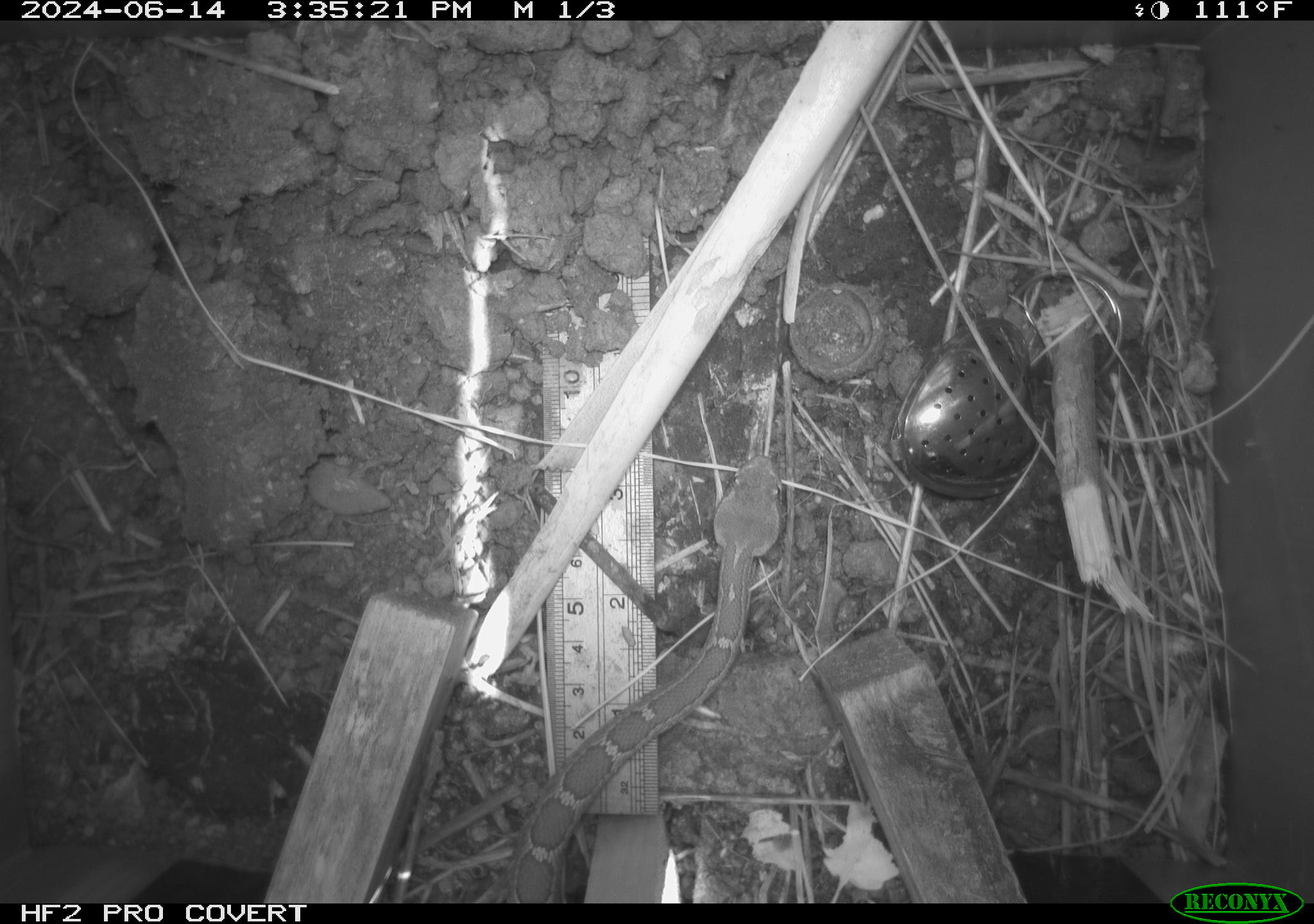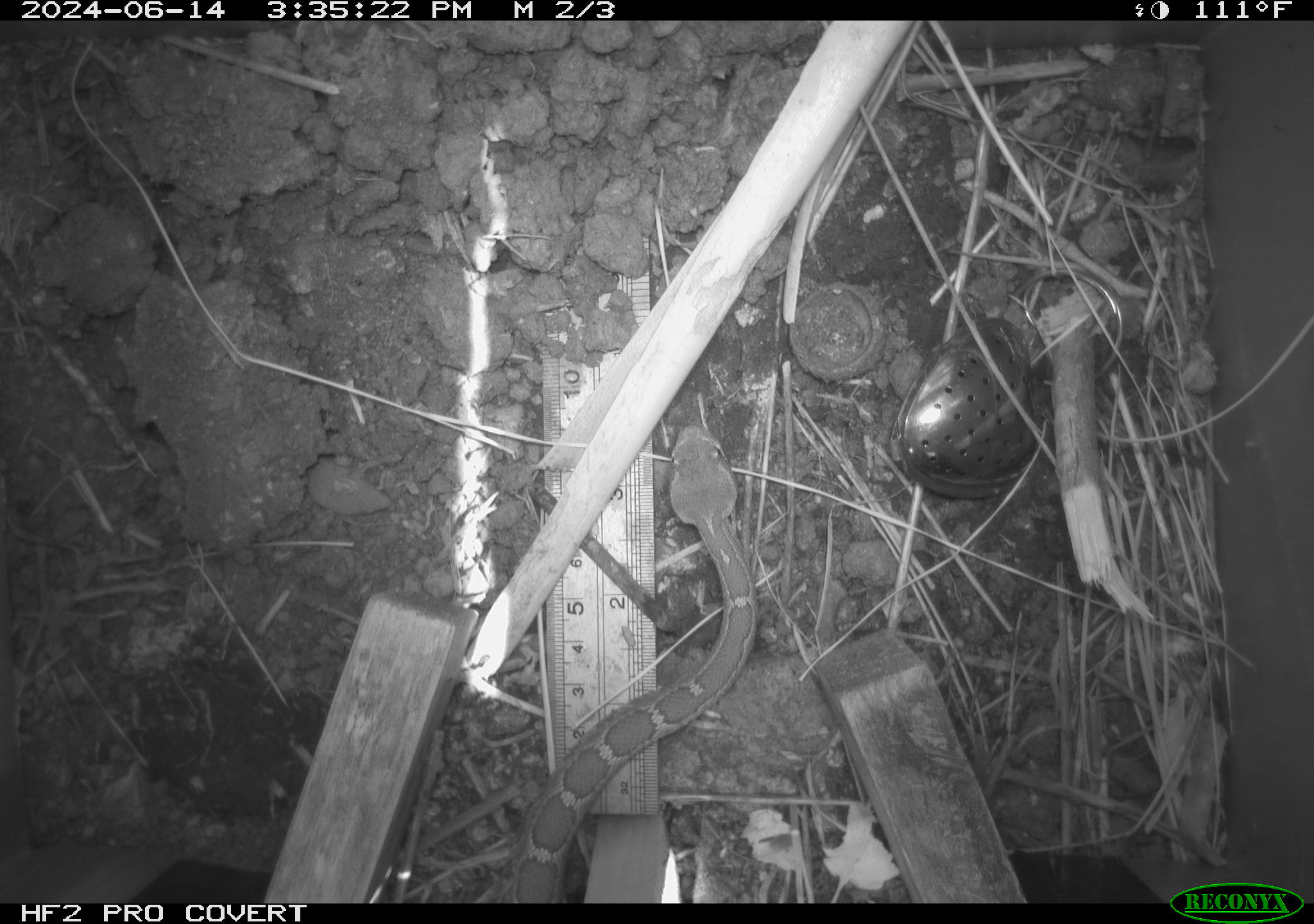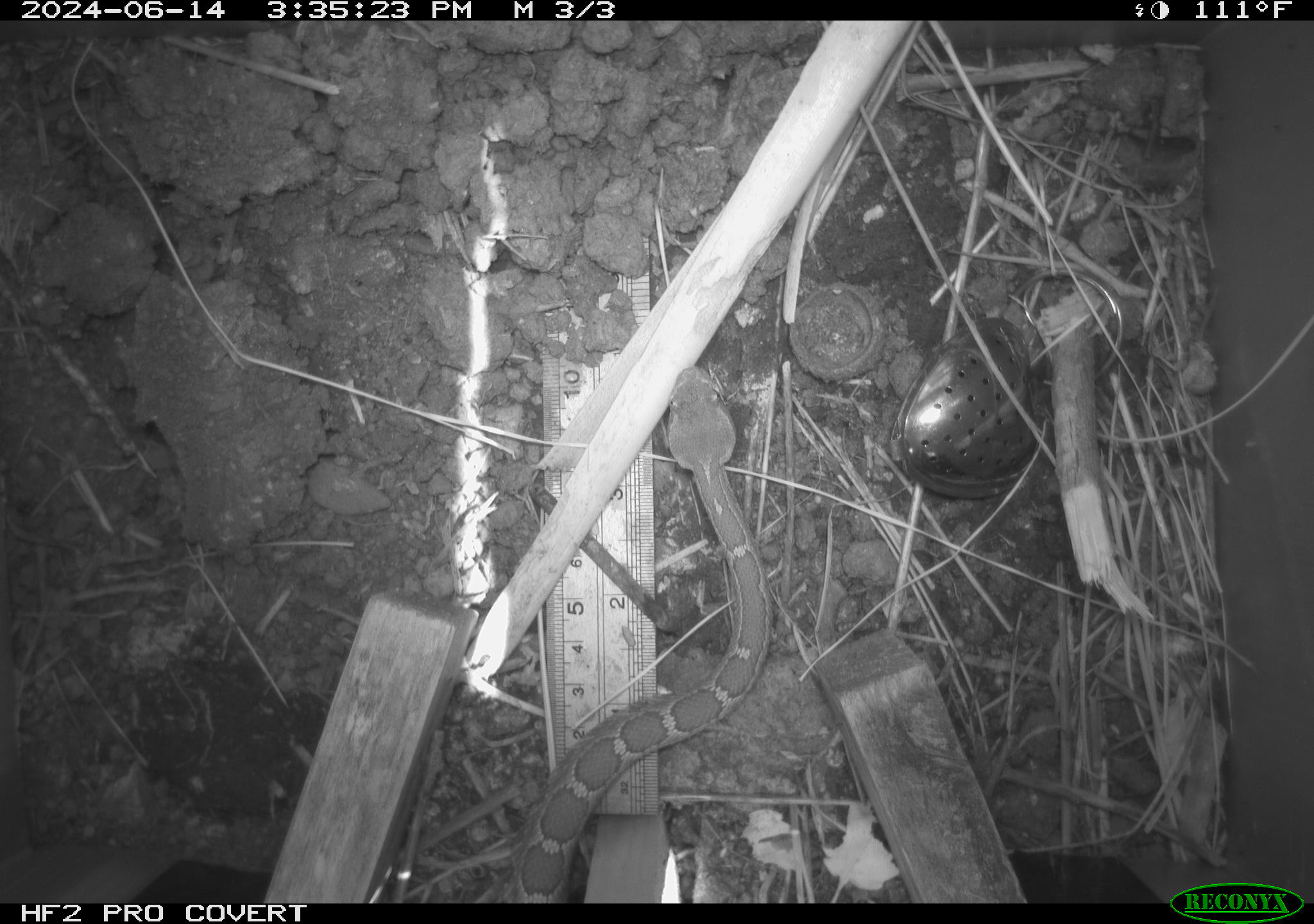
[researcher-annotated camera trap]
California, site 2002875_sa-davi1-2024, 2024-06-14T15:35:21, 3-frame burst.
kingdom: Animalia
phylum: Chordata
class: Reptilia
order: Squamata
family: Viperidae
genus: Crotalus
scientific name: Crotalus oreganus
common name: western rattlesnake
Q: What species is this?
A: Western rattlesnake (Crotalus oreganus).